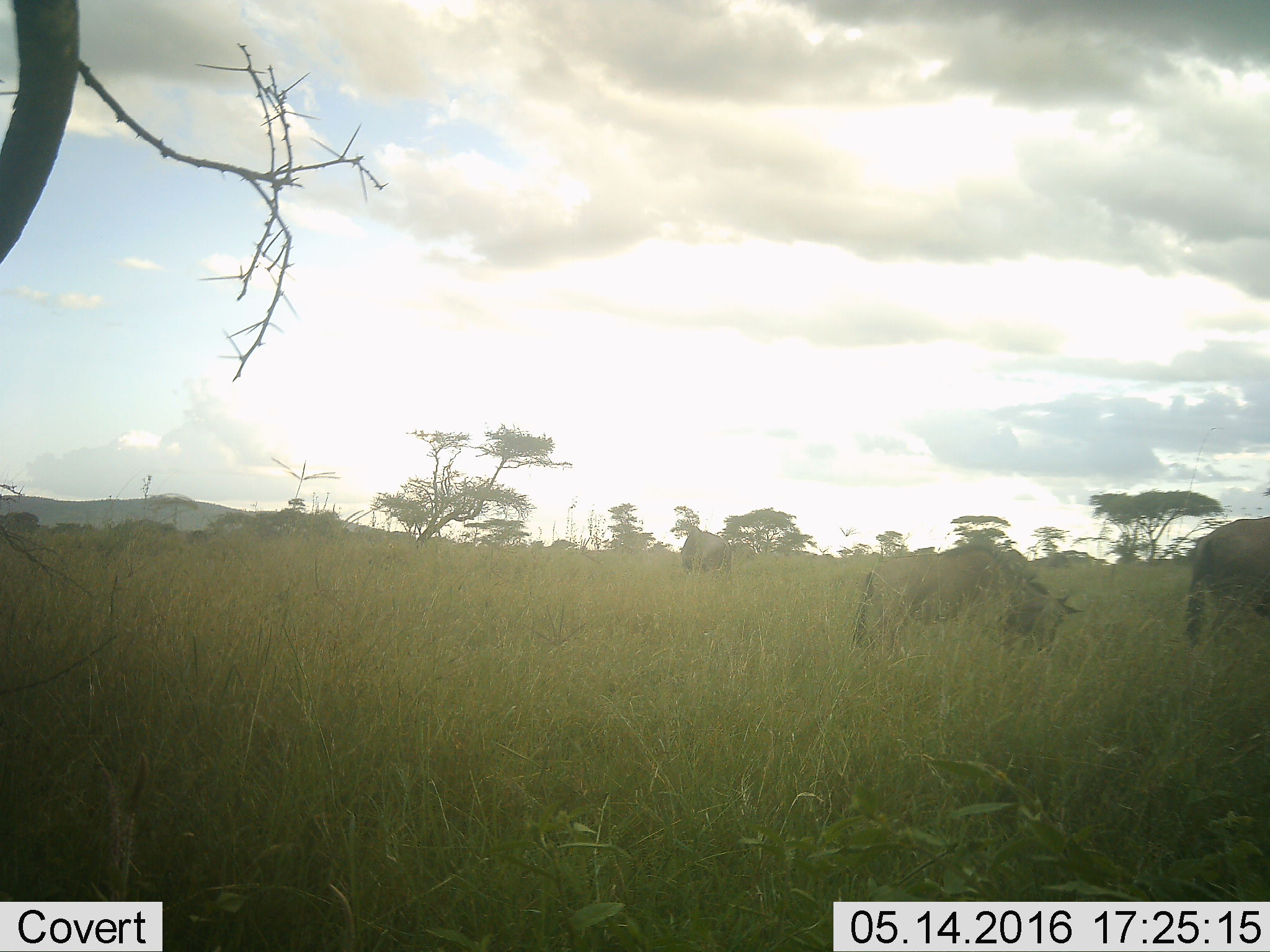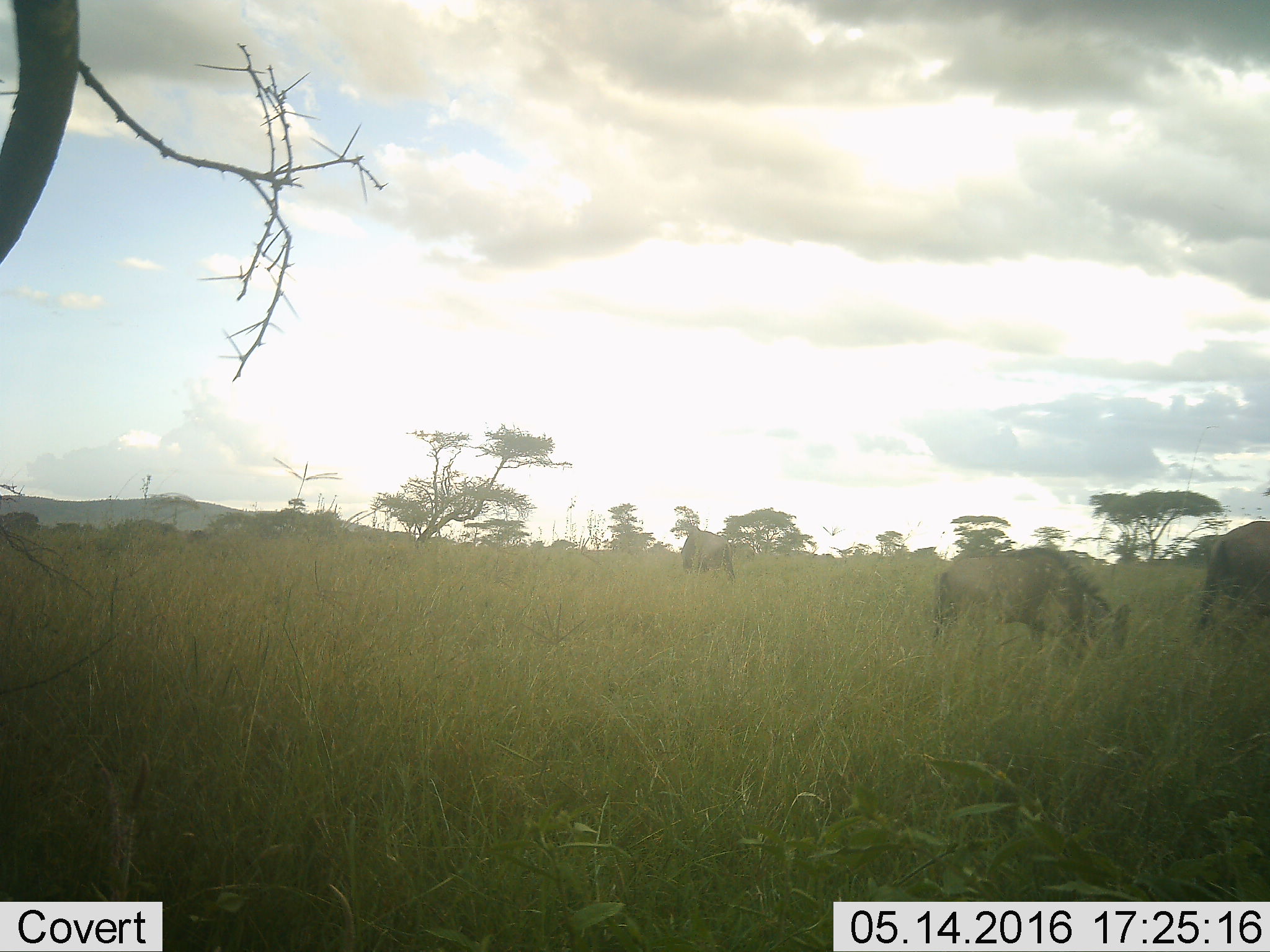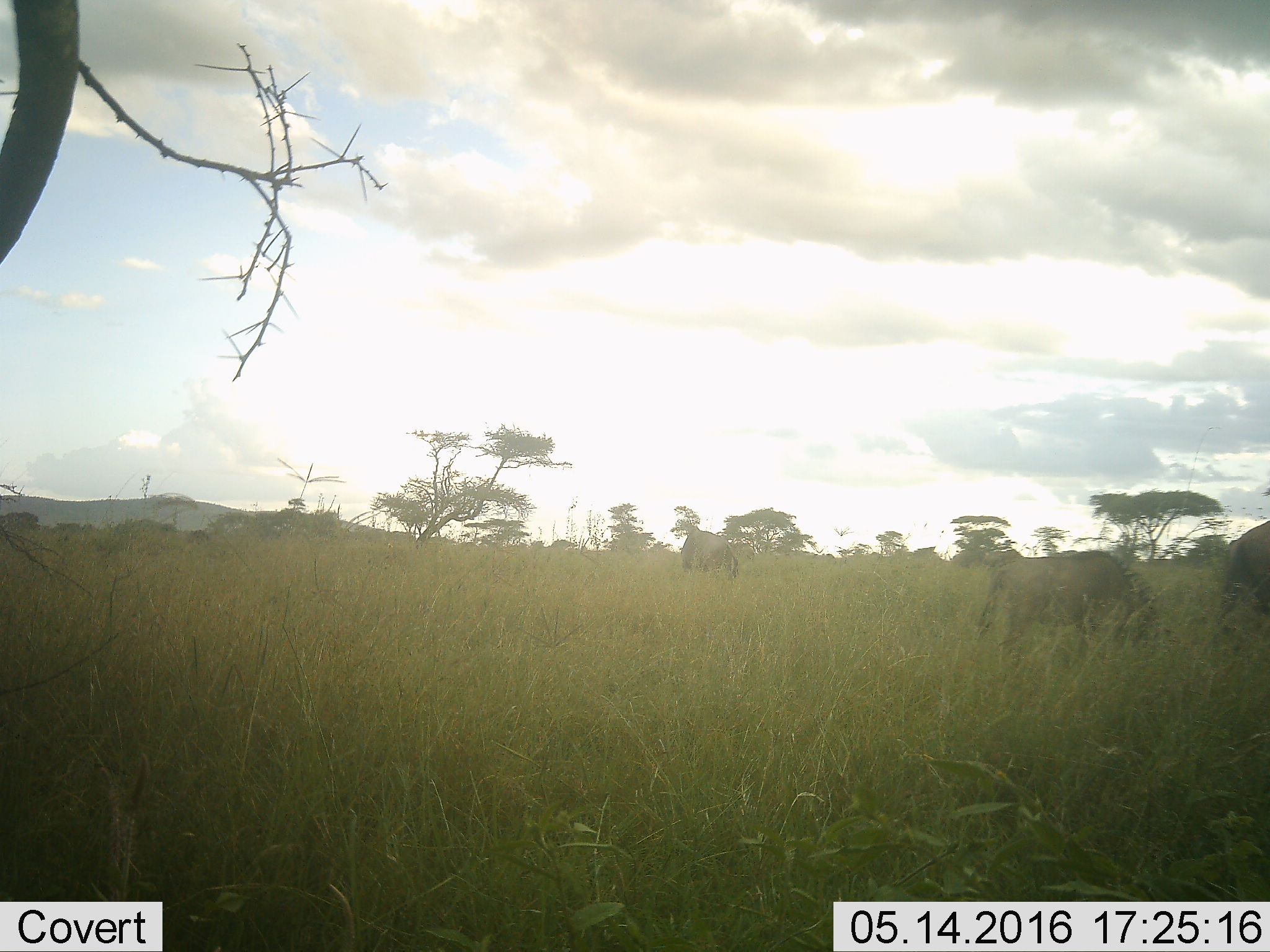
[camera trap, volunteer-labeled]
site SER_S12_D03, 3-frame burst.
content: unidentified animal